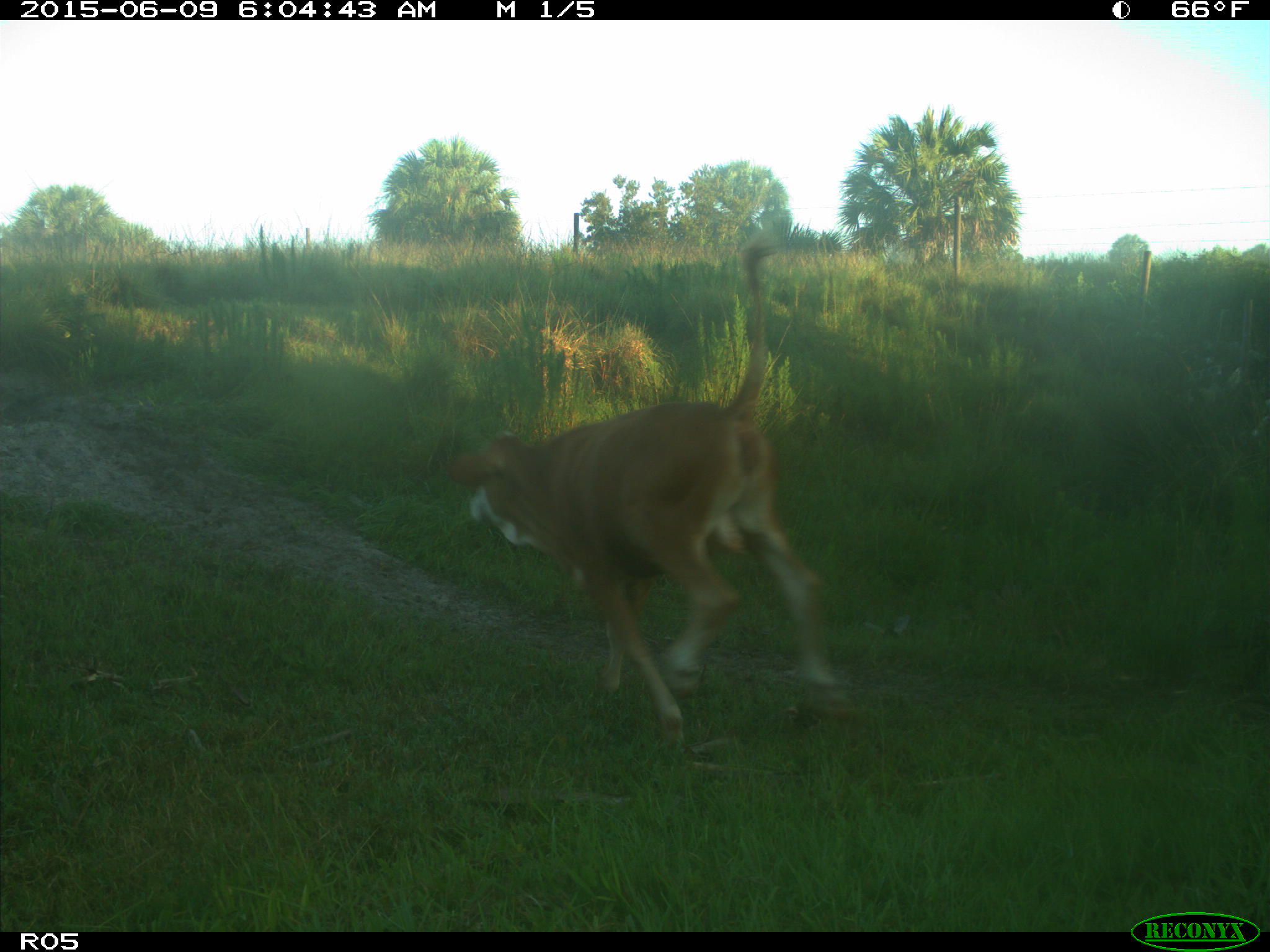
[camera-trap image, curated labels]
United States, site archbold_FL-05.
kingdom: Animalia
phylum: Chordata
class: Mammalia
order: Artiodactyla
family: Bovidae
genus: Bos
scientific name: Bos taurus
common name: domestic cow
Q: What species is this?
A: Bos taurus (domestic cow).